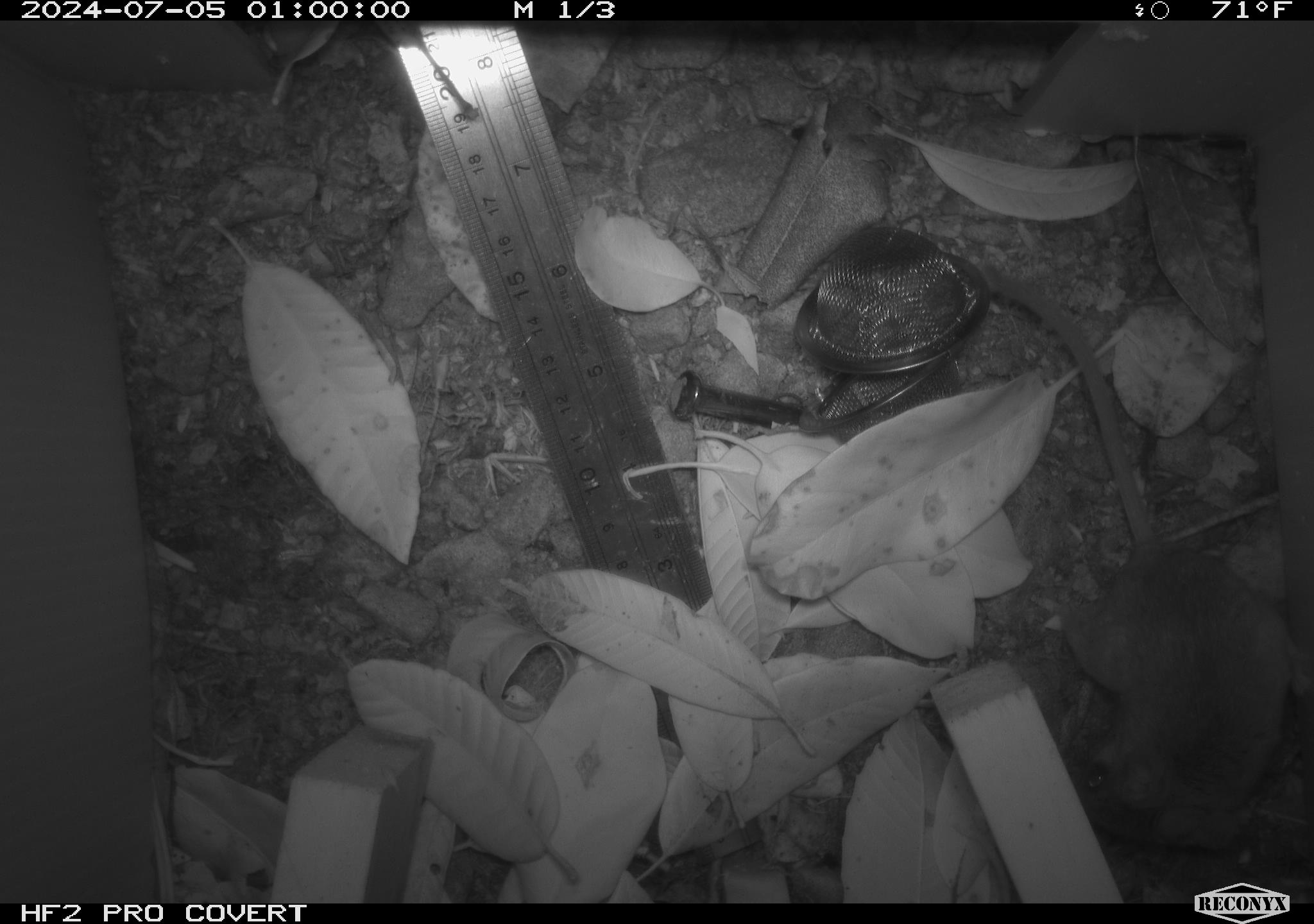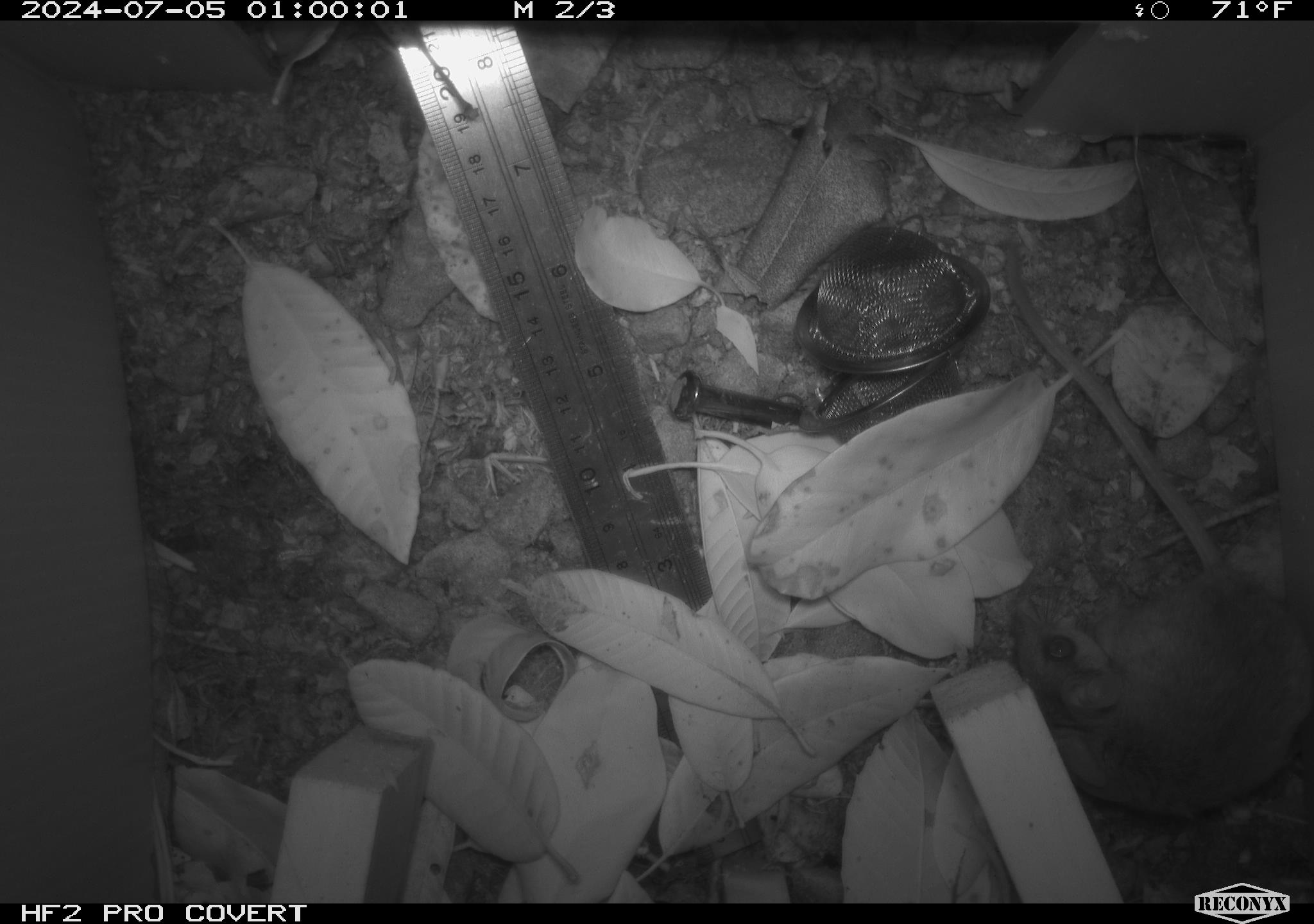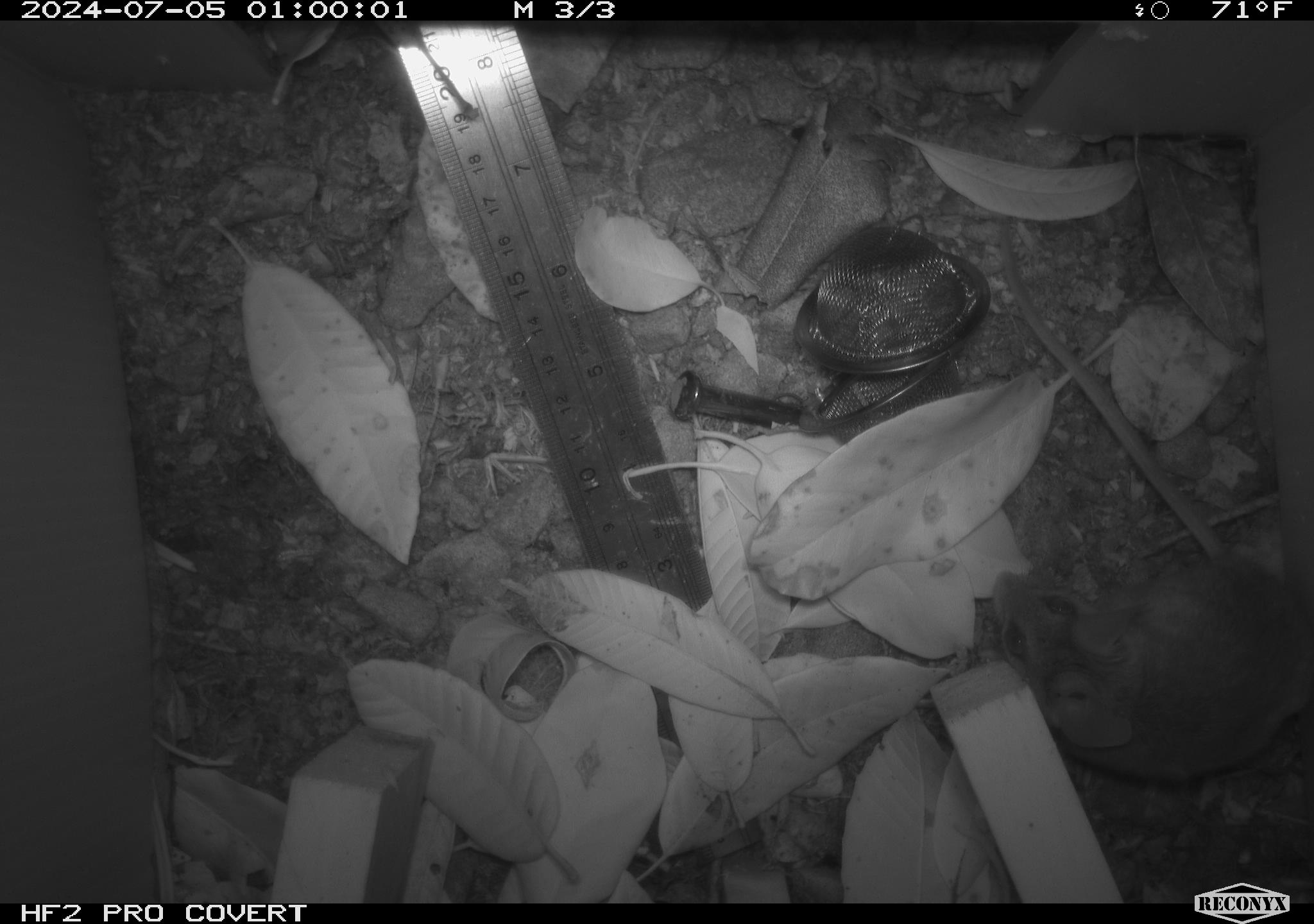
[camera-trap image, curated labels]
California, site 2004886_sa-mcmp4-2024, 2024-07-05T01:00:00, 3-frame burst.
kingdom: Animalia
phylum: Chordata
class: Mammalia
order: Rodentia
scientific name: Rodentia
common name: mouse species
Mouse species (Rodentia).